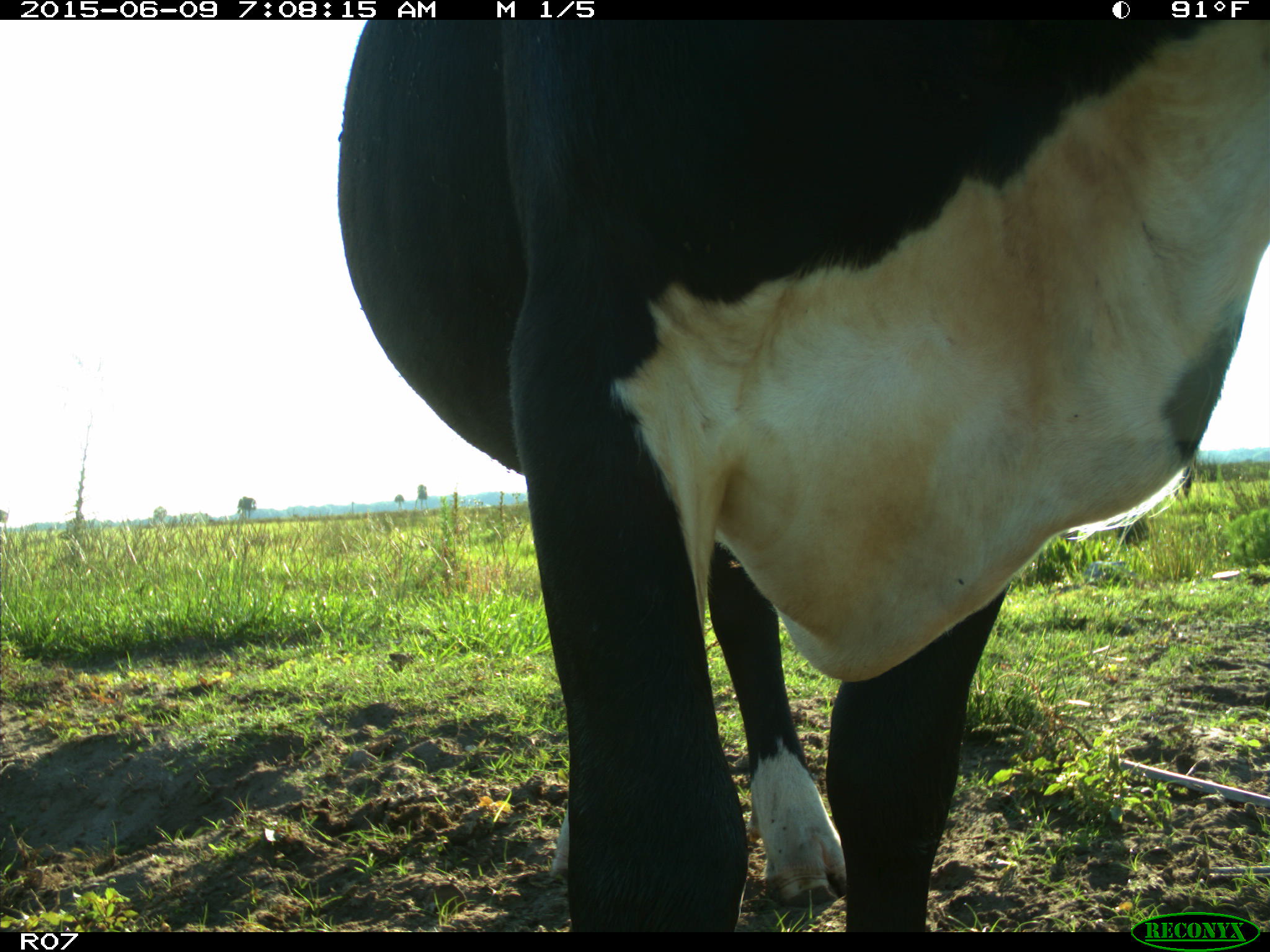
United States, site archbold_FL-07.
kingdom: Animalia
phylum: Chordata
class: Mammalia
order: Artiodactyla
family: Bovidae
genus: Bos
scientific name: Bos taurus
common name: domestic cow